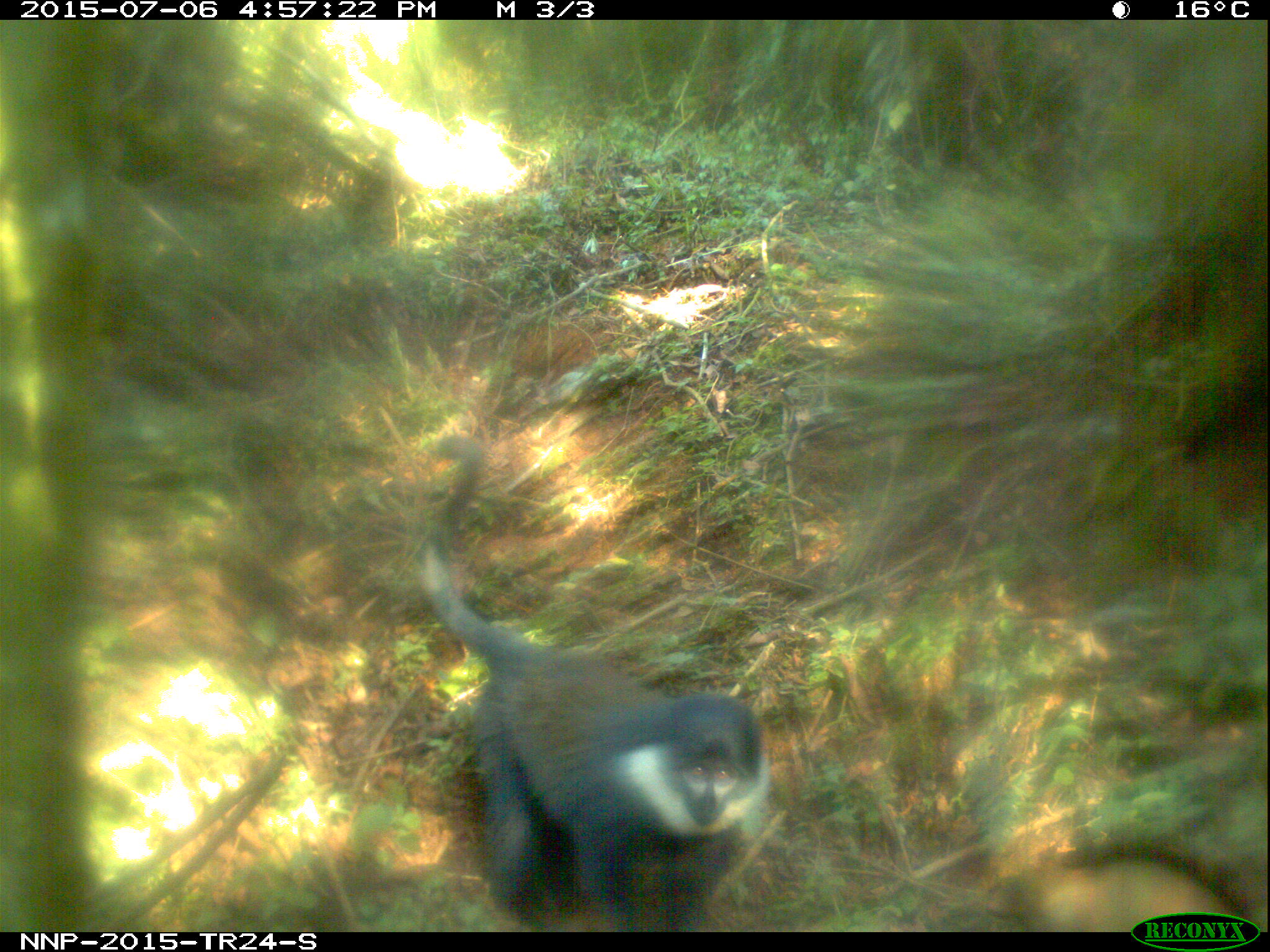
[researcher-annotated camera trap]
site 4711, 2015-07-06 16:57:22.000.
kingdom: Animalia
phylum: Chordata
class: Mammalia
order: Primates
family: Cercopithecidae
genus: Allochrocebus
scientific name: Allochrocebus lhoesti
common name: l'hoest's monkey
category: cercopithecus lhoesti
Cercopithecus lhoesti (l'hoest's monkey) (Allochrocebus lhoesti), count 1.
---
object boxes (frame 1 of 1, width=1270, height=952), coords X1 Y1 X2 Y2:
cercopithecus lhoesti: 412 430 770 932; 1022 851 1237 930